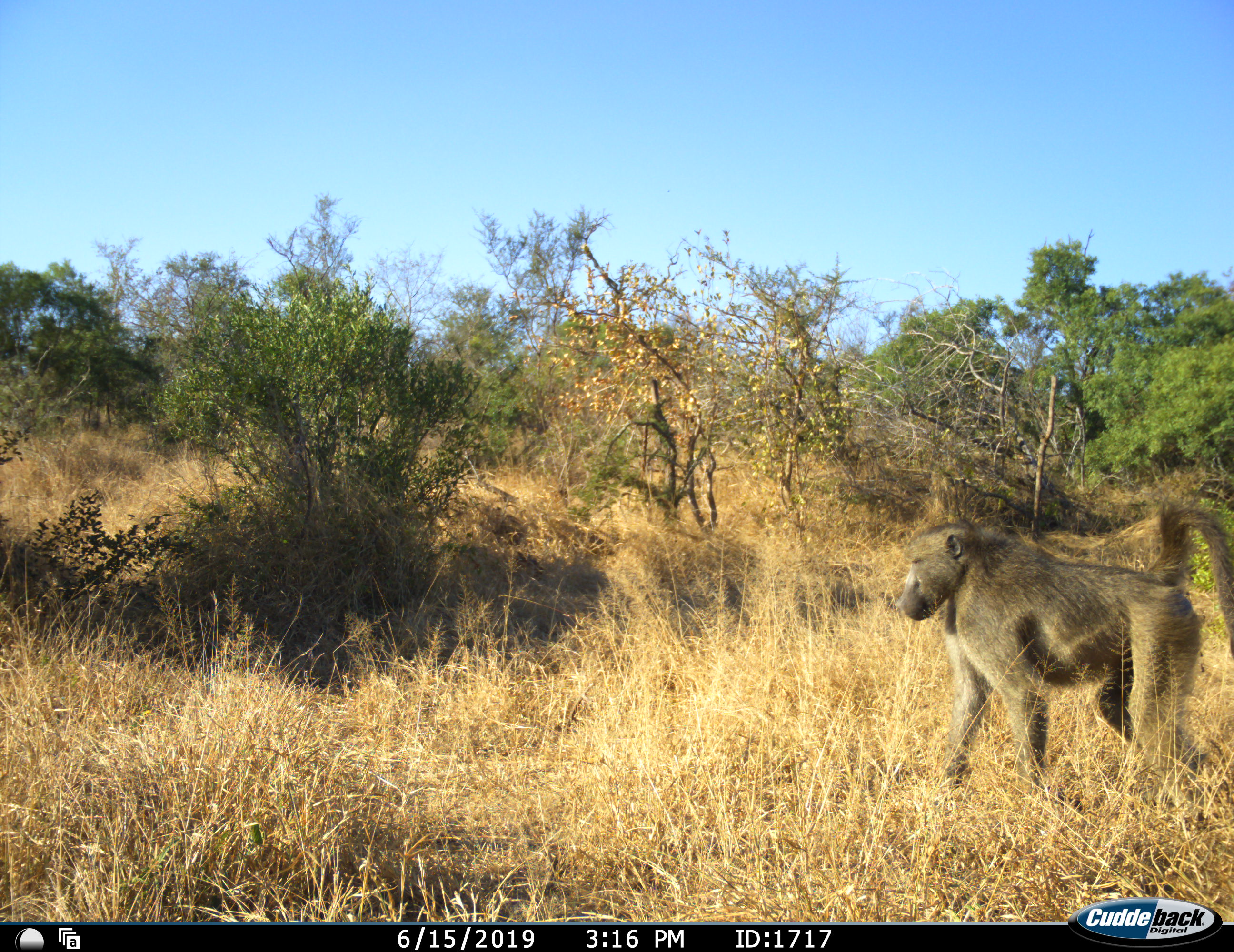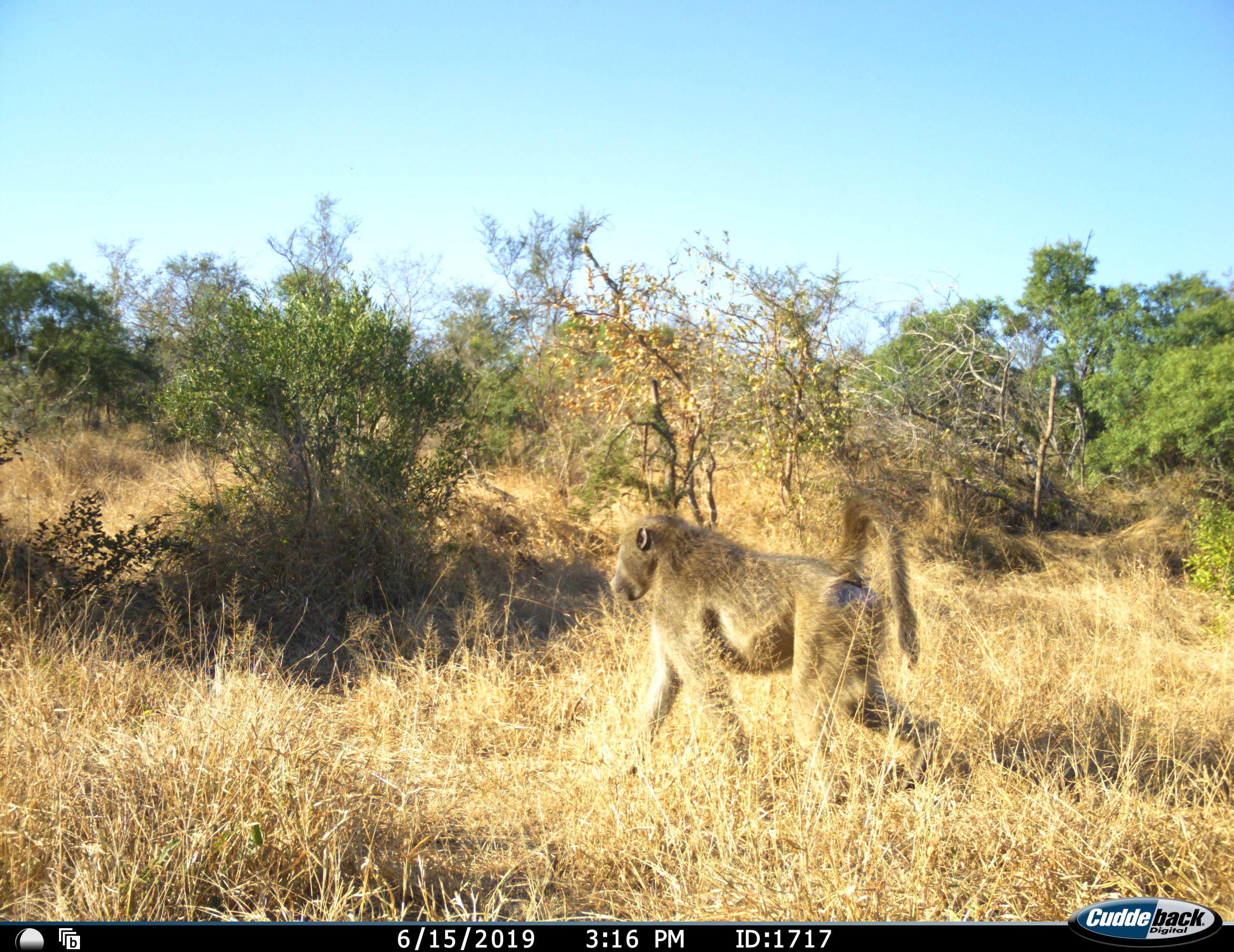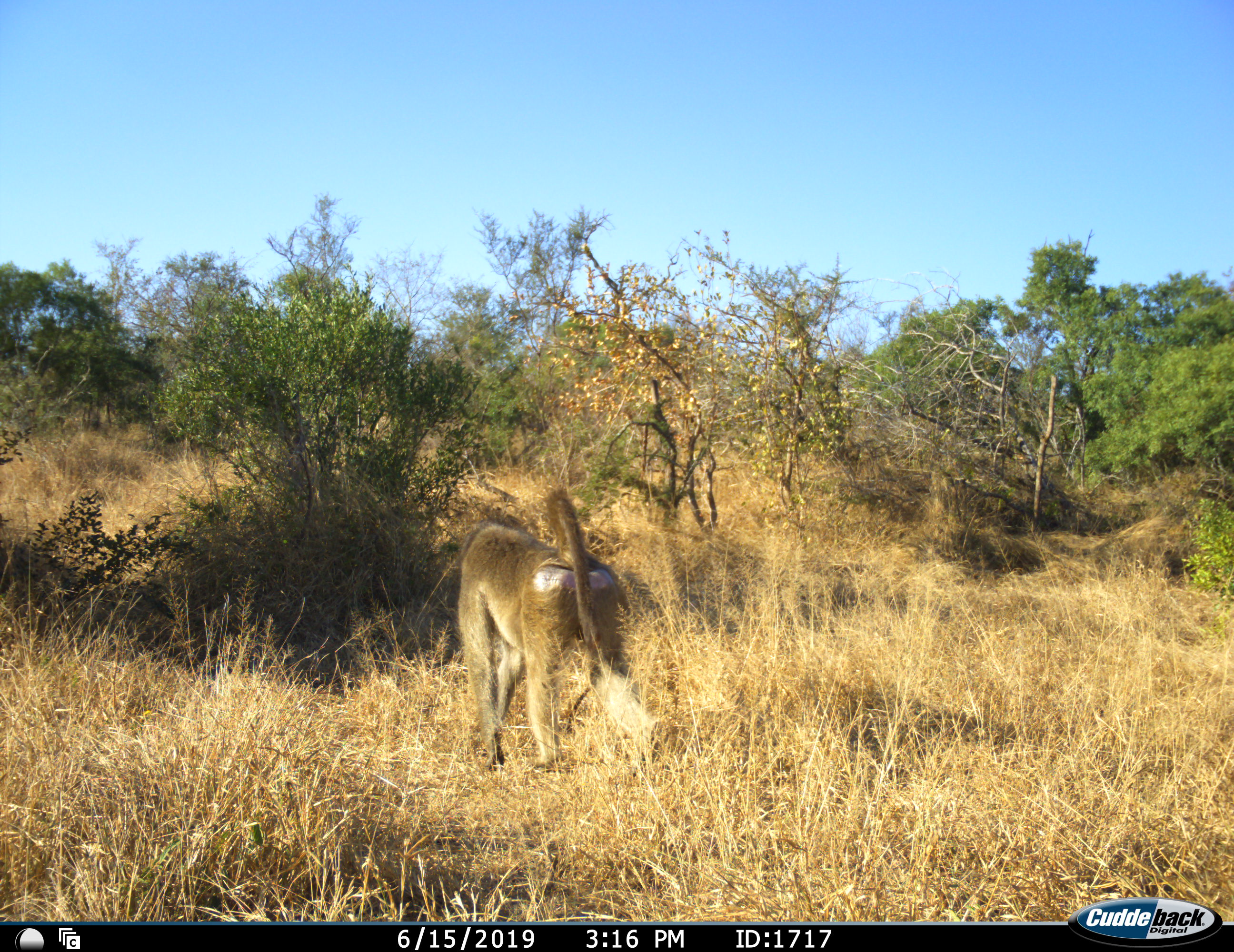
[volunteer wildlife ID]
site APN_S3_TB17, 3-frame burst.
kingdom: Animalia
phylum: Chordata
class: Mammalia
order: Primates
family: Cercopithecidae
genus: Papio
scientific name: Papio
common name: baboon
Baboon (Papio), count 1. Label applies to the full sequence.